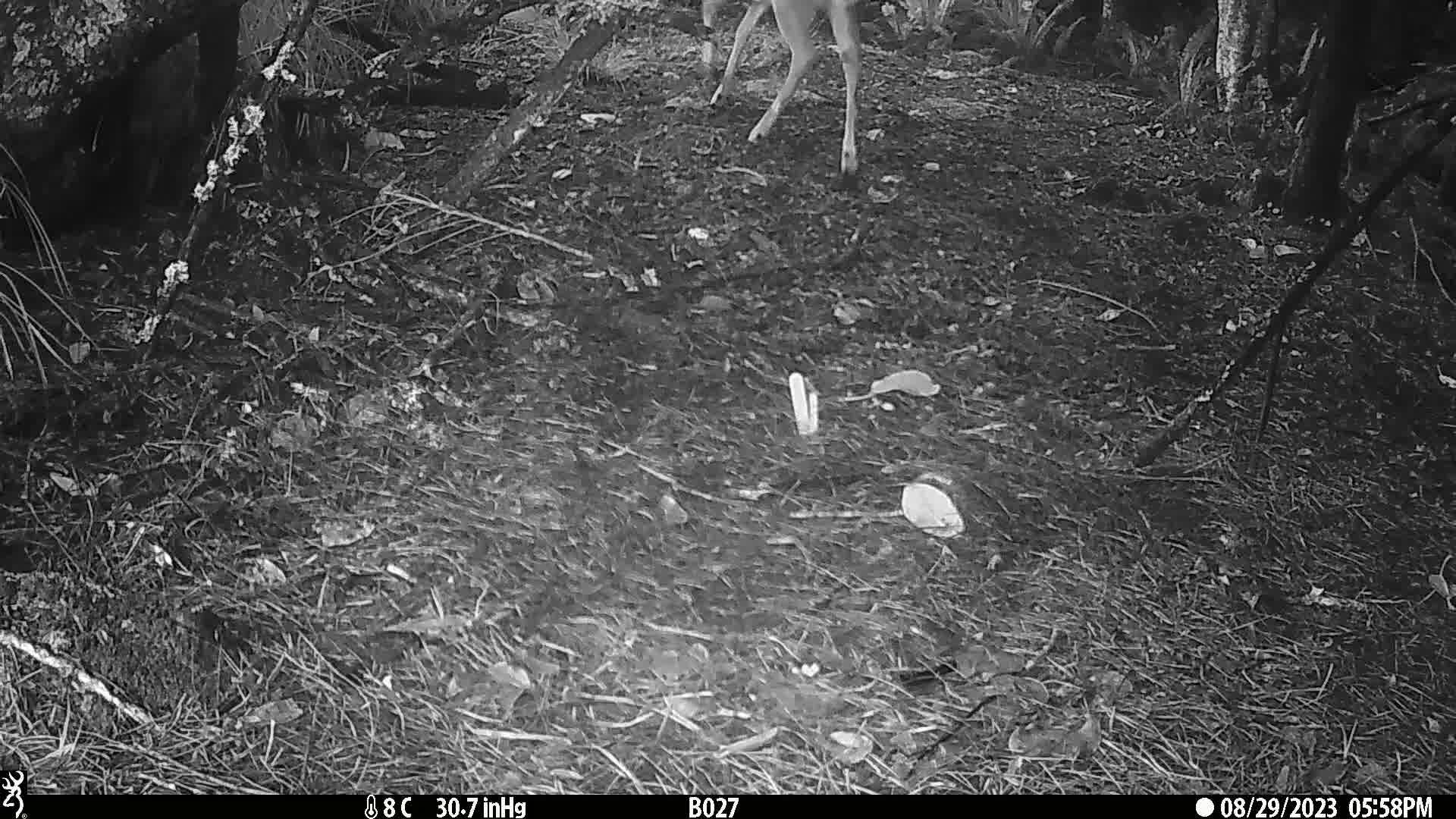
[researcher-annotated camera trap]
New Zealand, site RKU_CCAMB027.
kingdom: Animalia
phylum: Chordata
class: Mammalia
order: Artiodactyla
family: Cervidae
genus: Odocoileus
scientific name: Odocoileus virginianus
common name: white-tailed deer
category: white tailed deer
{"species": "white tailed deer (white-tailed deer) (Odocoileus virginianus)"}